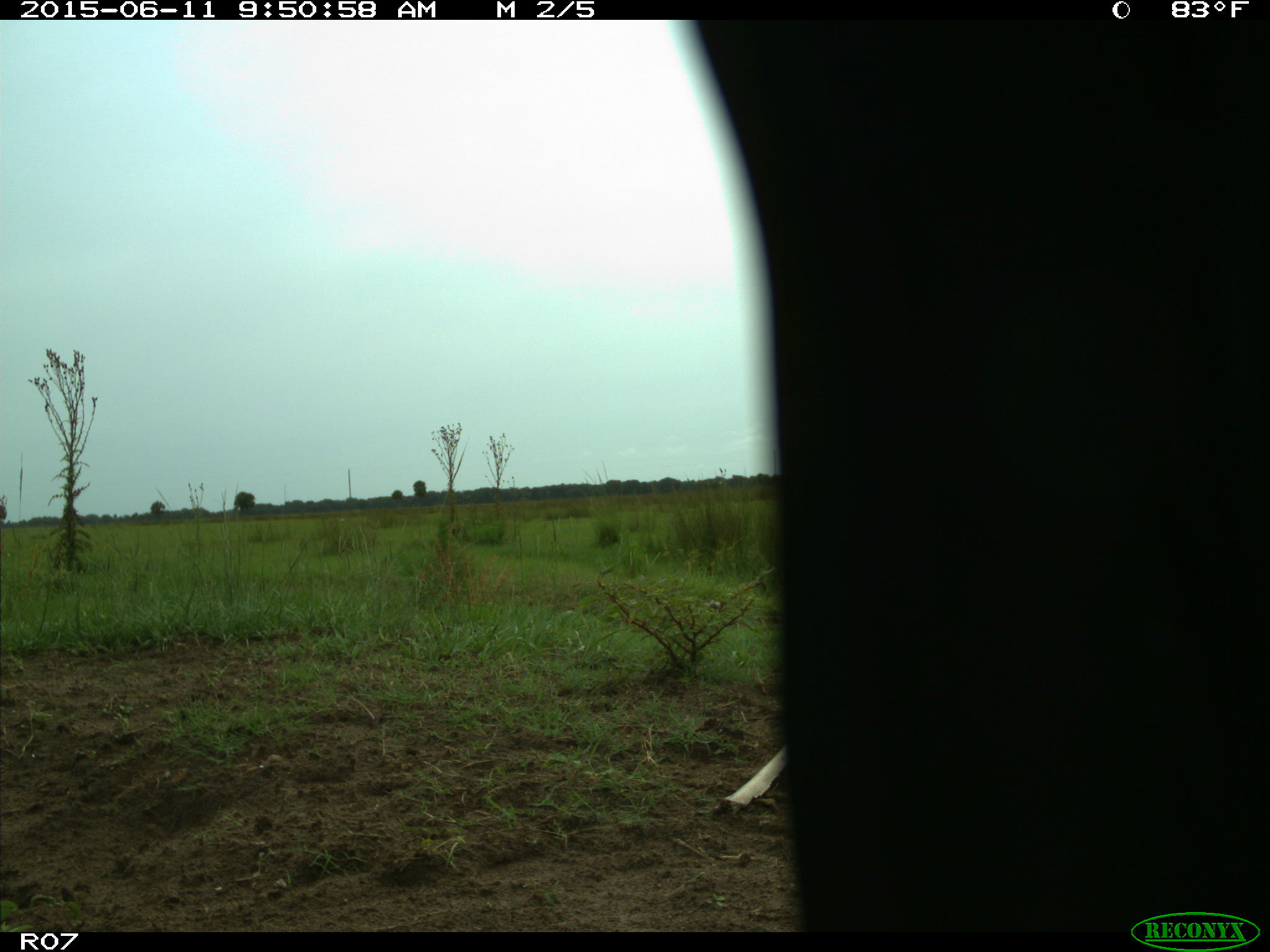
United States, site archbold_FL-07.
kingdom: Animalia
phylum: Chordata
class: Mammalia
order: Artiodactyla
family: Bovidae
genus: Bos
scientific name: Bos taurus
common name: domestic cow